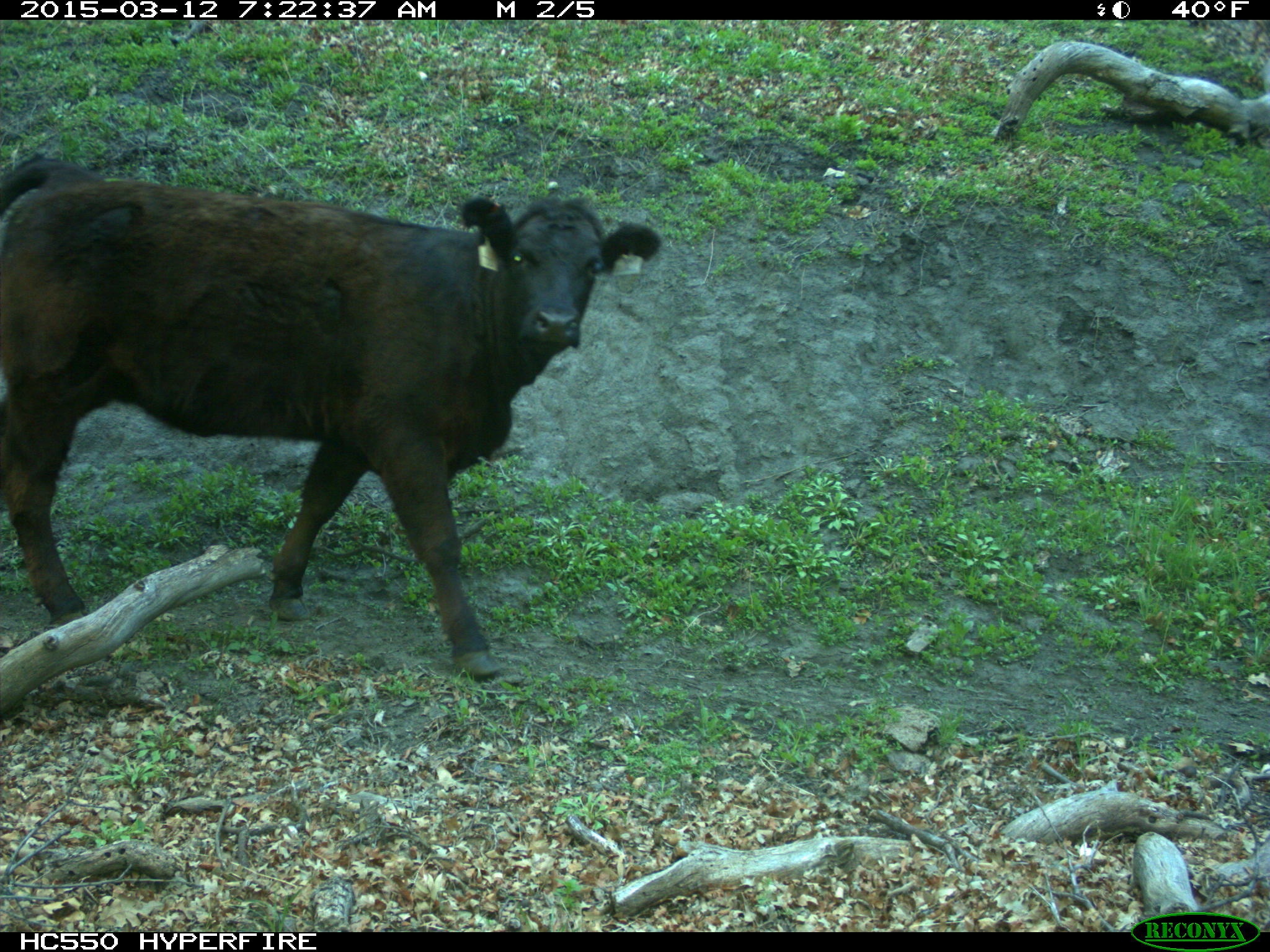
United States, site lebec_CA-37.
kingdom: Animalia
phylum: Chordata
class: Mammalia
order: Artiodactyla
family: Bovidae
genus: Bos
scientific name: Bos taurus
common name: domestic cow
Bos taurus (domestic cow).